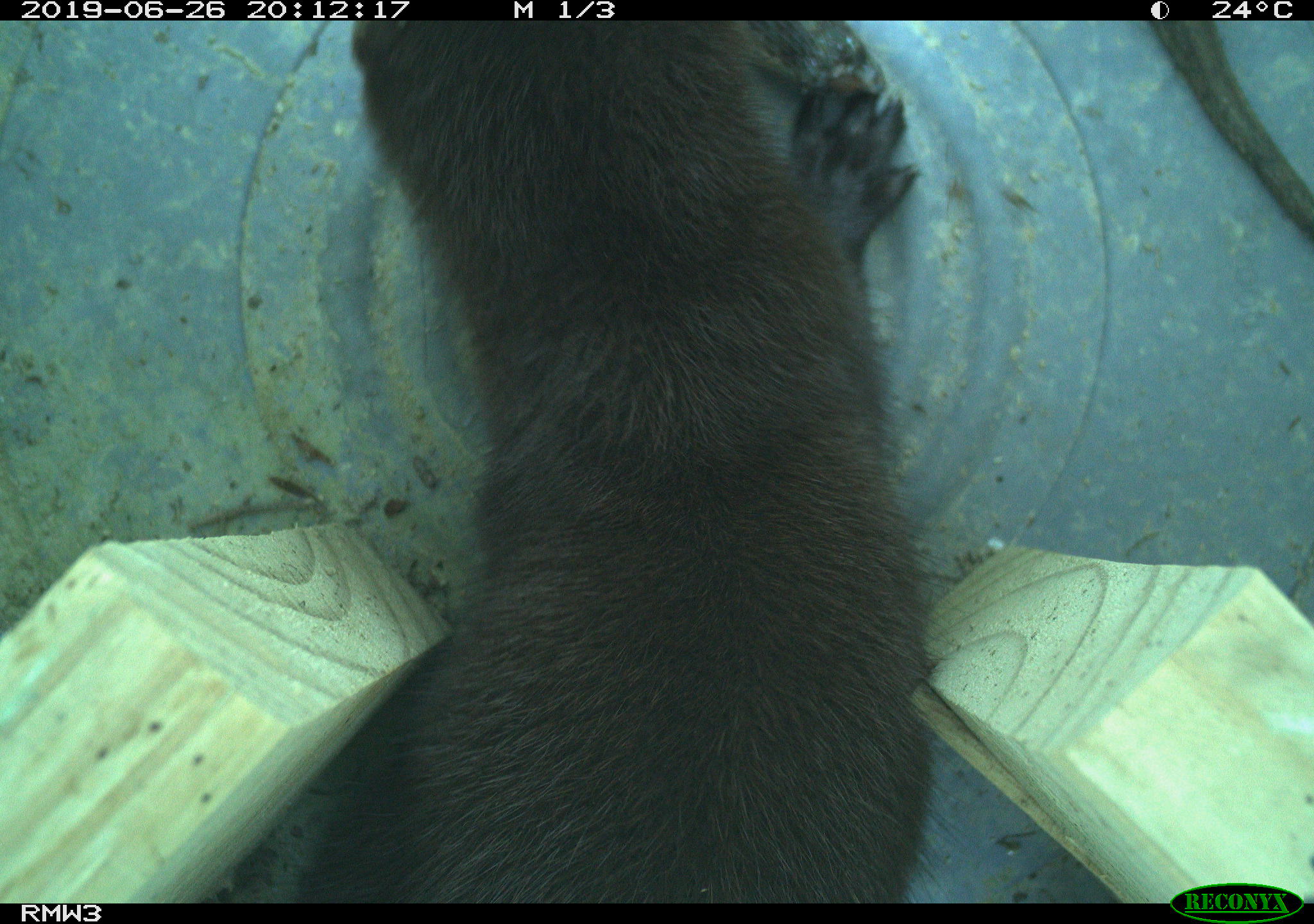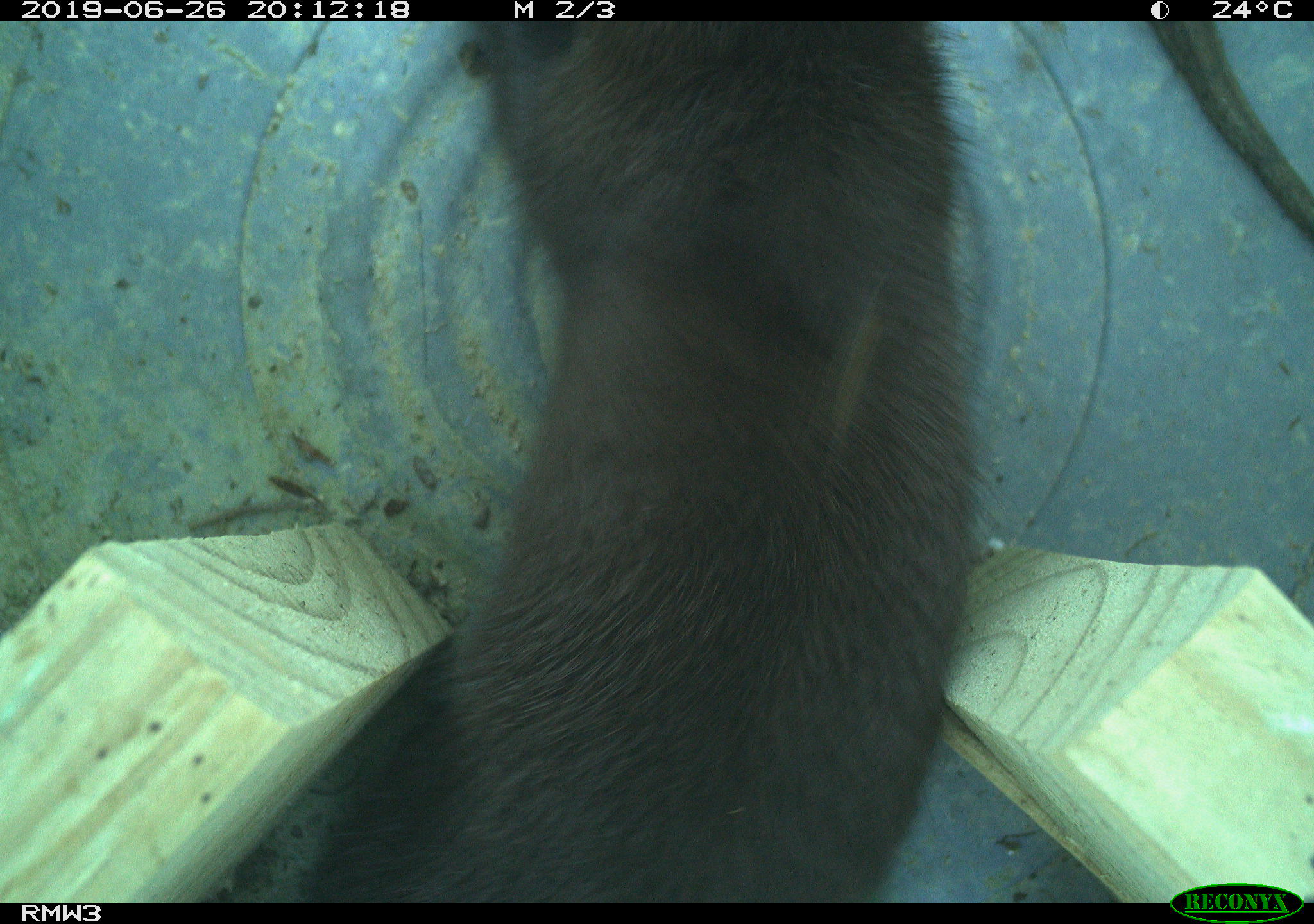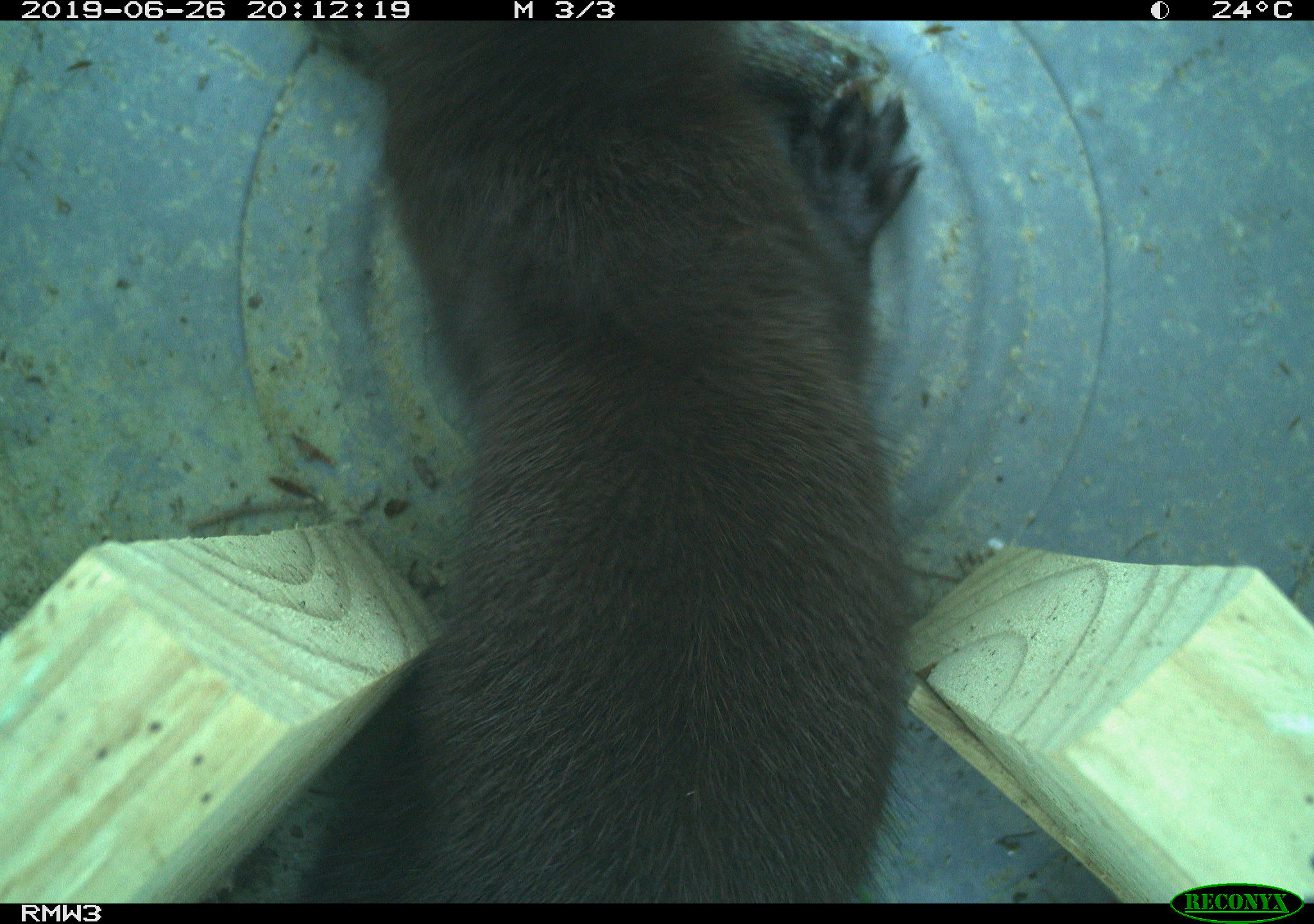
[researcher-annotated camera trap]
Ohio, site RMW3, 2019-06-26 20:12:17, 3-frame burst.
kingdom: Animalia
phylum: Chordata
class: Mammalia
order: Carnivora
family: Mustelidae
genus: Neogale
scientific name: Neogale vison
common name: american mink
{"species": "american mink (Neogale vison)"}